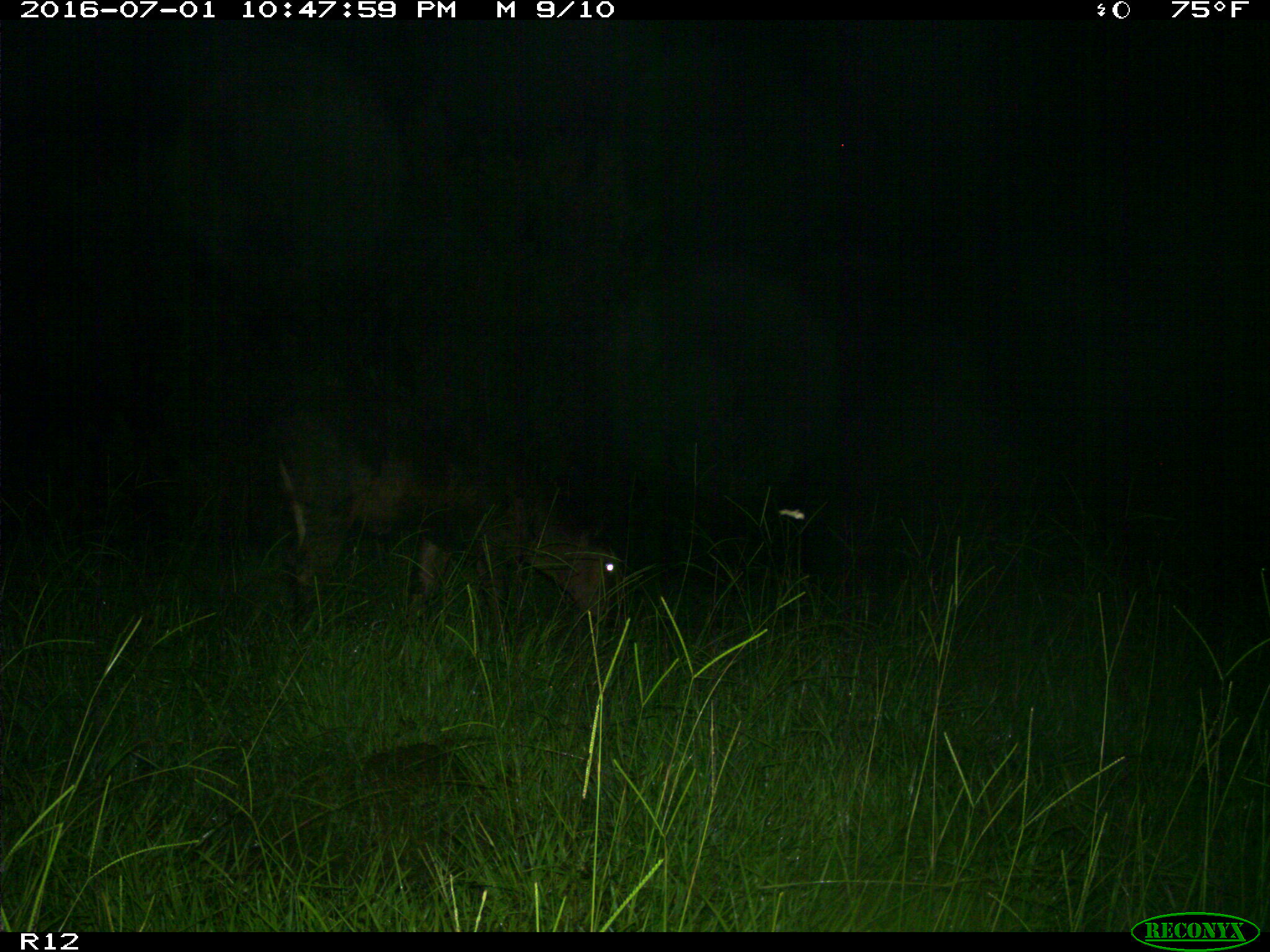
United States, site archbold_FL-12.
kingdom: Animalia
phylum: Chordata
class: Mammalia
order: Artiodactyla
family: Bovidae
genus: Bos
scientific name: Bos taurus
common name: domestic cow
Bos taurus (domestic cow).